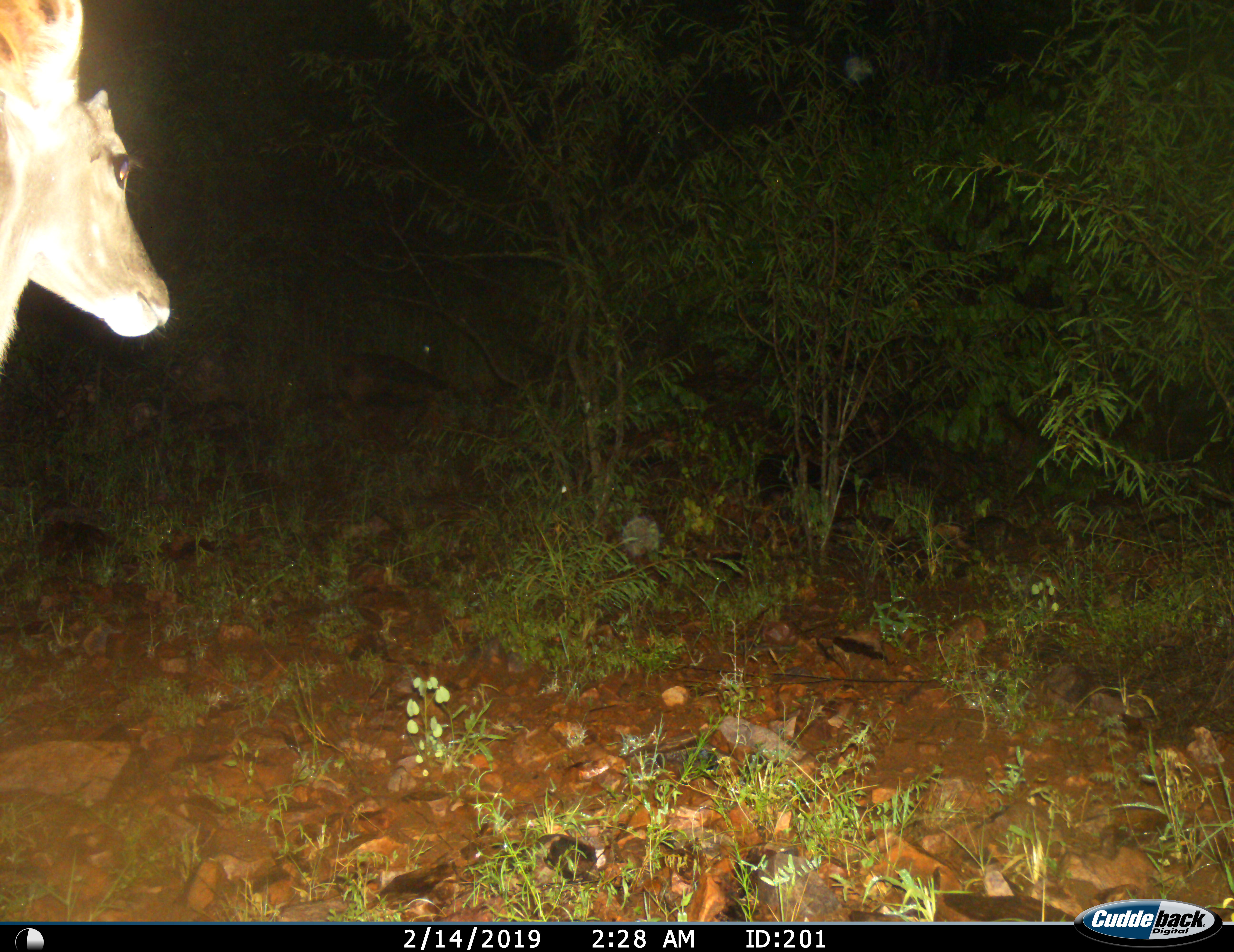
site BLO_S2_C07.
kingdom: Animalia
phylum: Chordata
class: Mammalia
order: Artiodactyla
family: Bovidae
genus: Aepyceros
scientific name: Aepyceros melampus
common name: impala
Impala (Aepyceros melampus), count 1. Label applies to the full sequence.